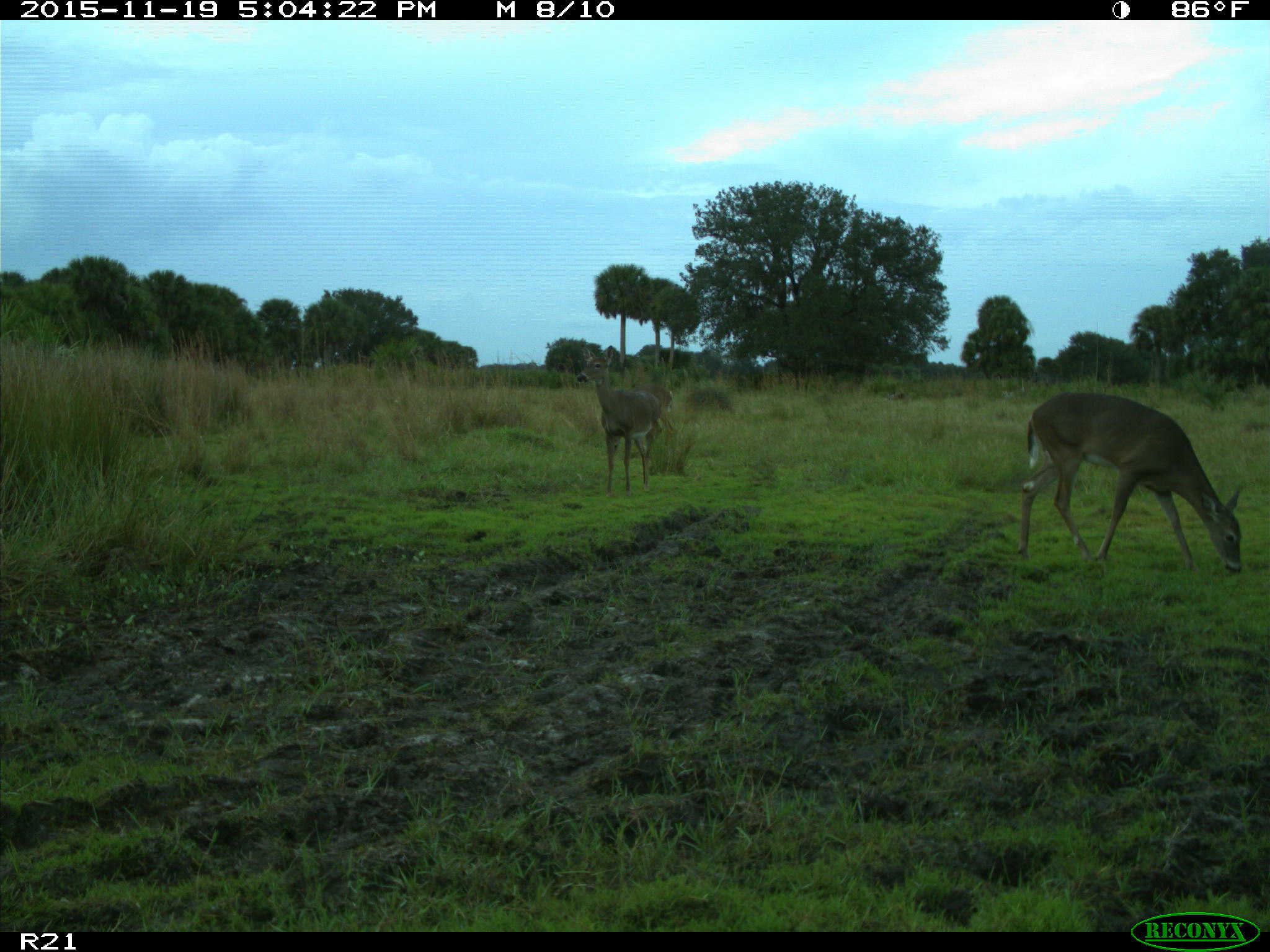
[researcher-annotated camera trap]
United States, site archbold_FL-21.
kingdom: Animalia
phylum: Chordata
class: Mammalia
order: Artiodactyla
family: Cervidae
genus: Odocoileus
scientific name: Odocoileus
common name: deer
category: unidentified deer